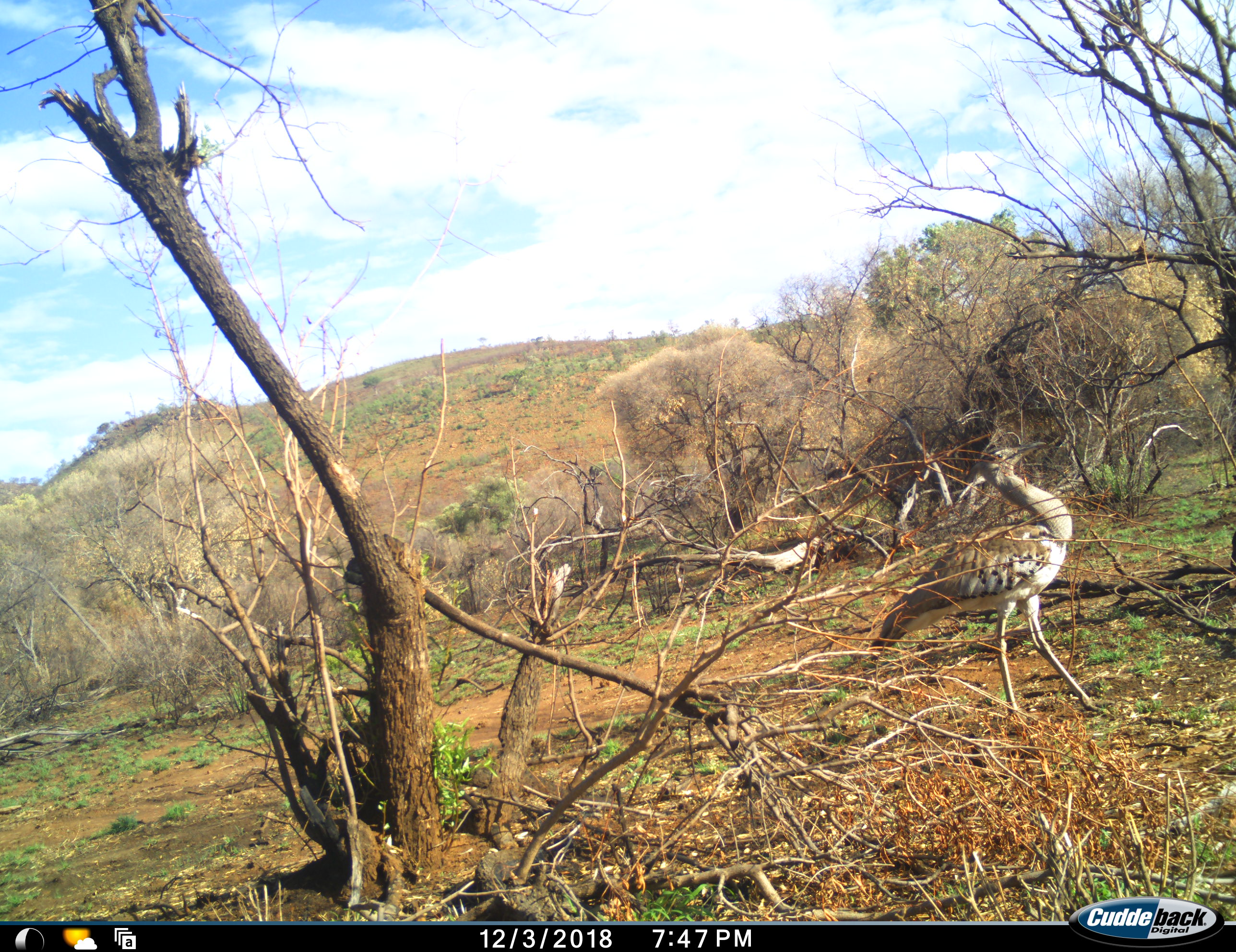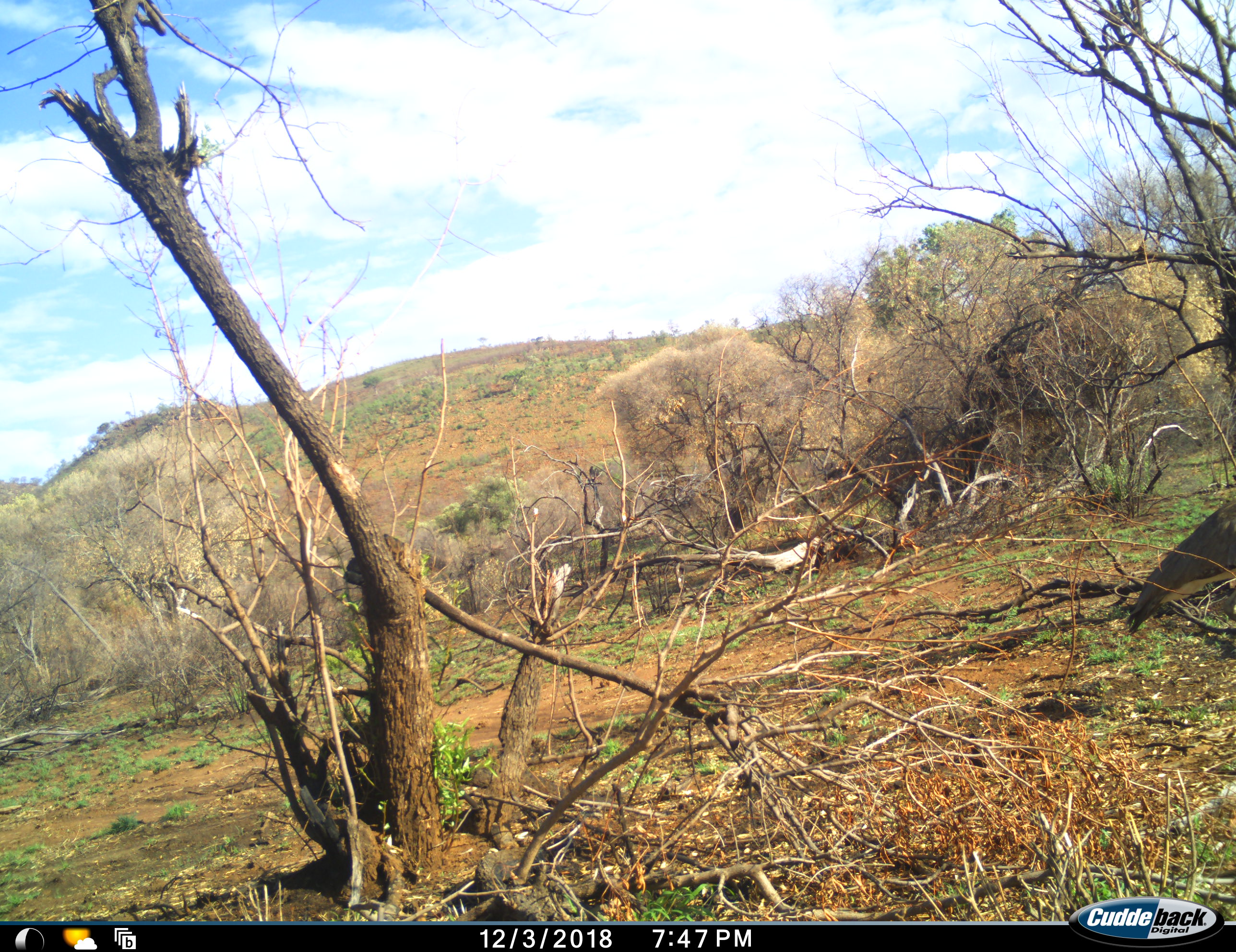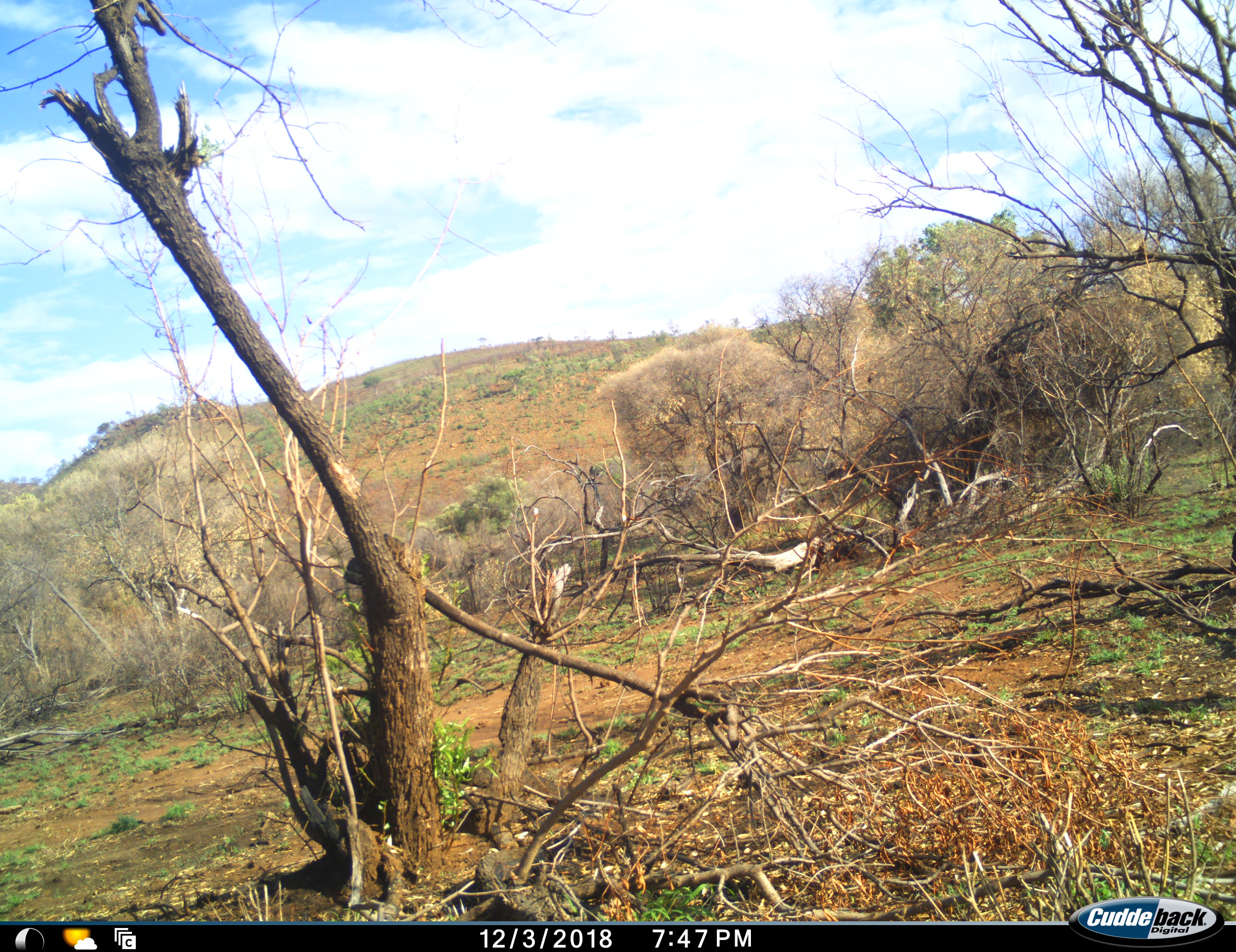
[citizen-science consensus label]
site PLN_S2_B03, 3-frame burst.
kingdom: Animalia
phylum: Chordata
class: Aves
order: Otidiformes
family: Otididae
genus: Ardeotis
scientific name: Ardeotis kori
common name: kori bustard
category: bustardkori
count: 1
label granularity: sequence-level